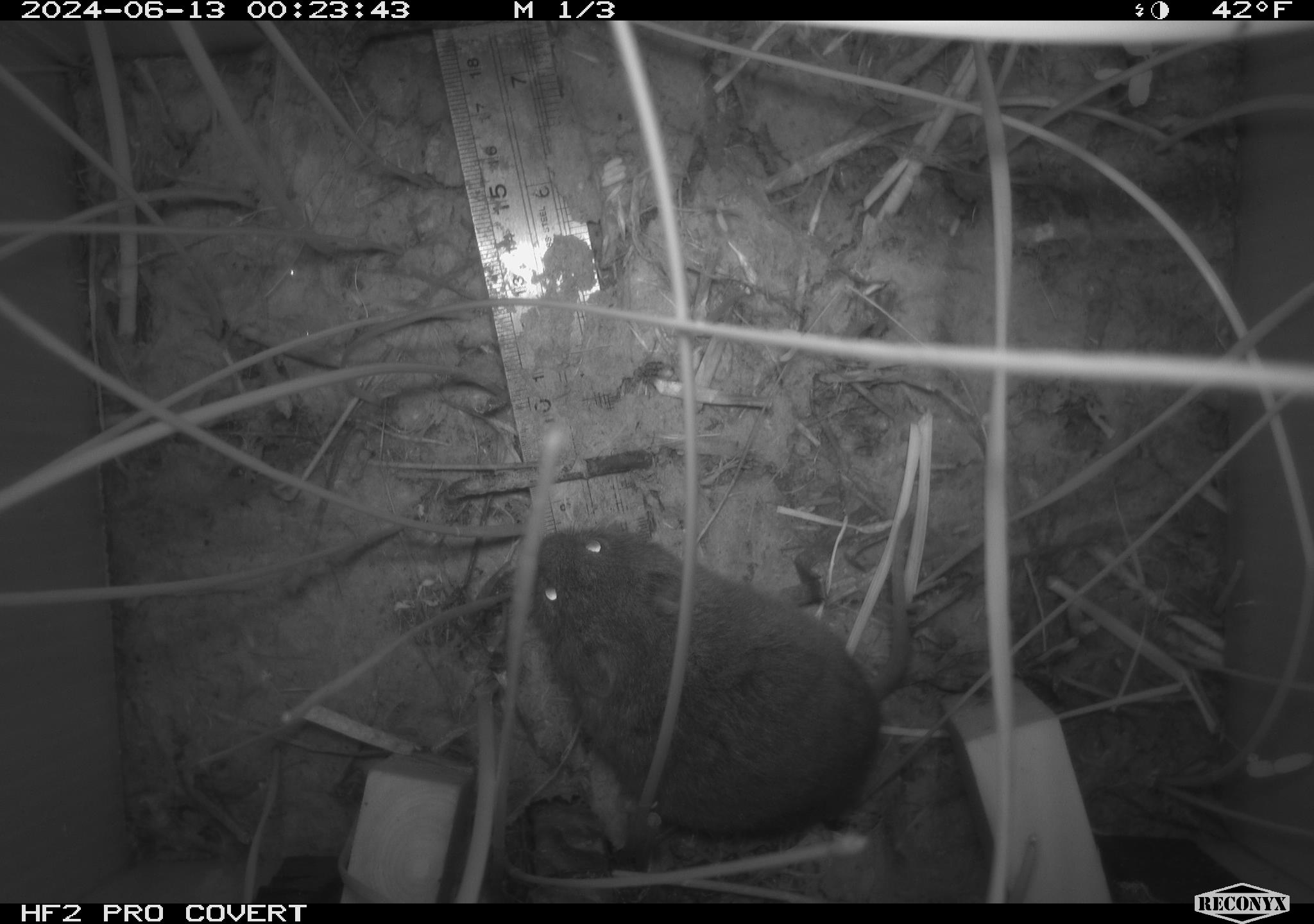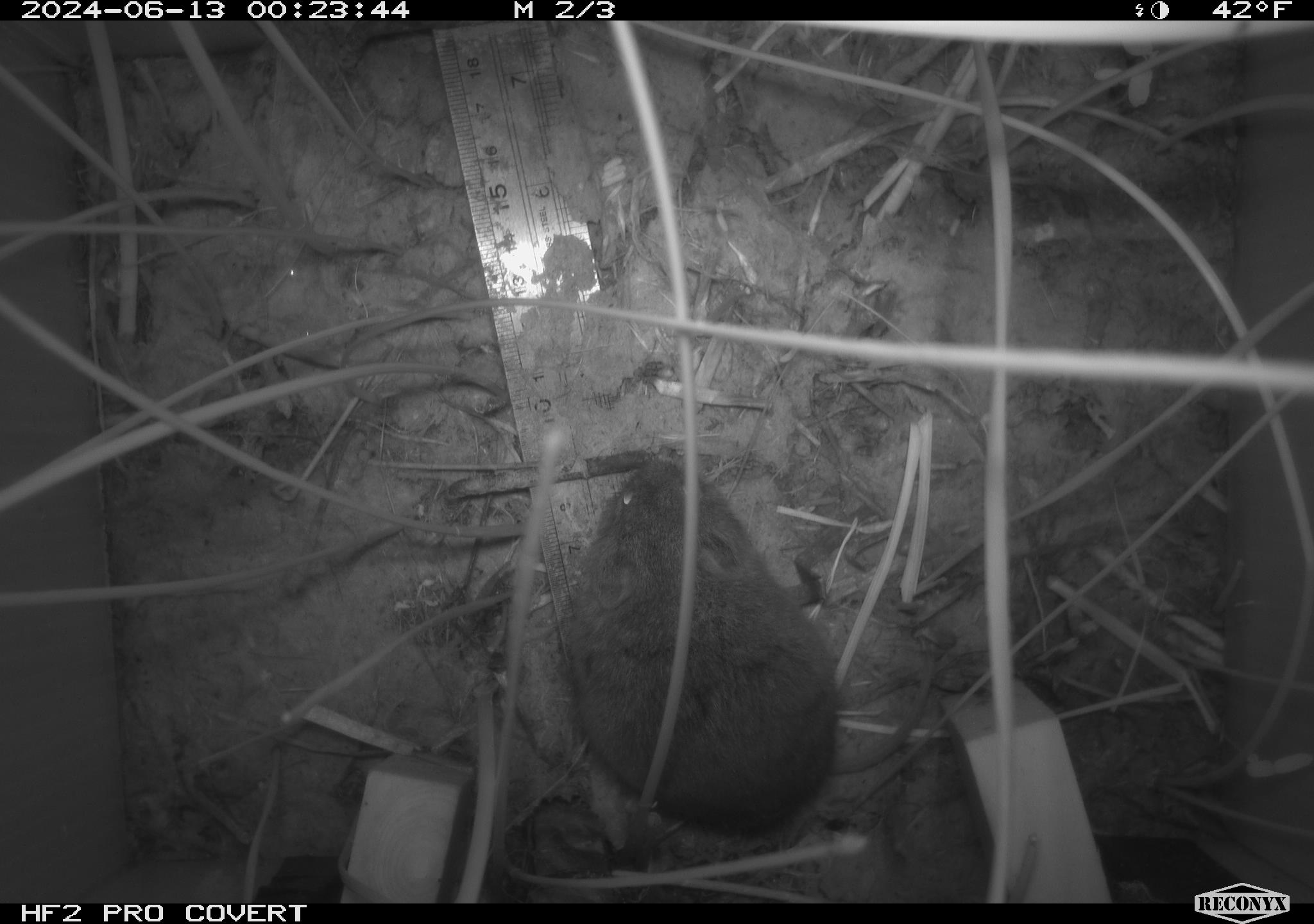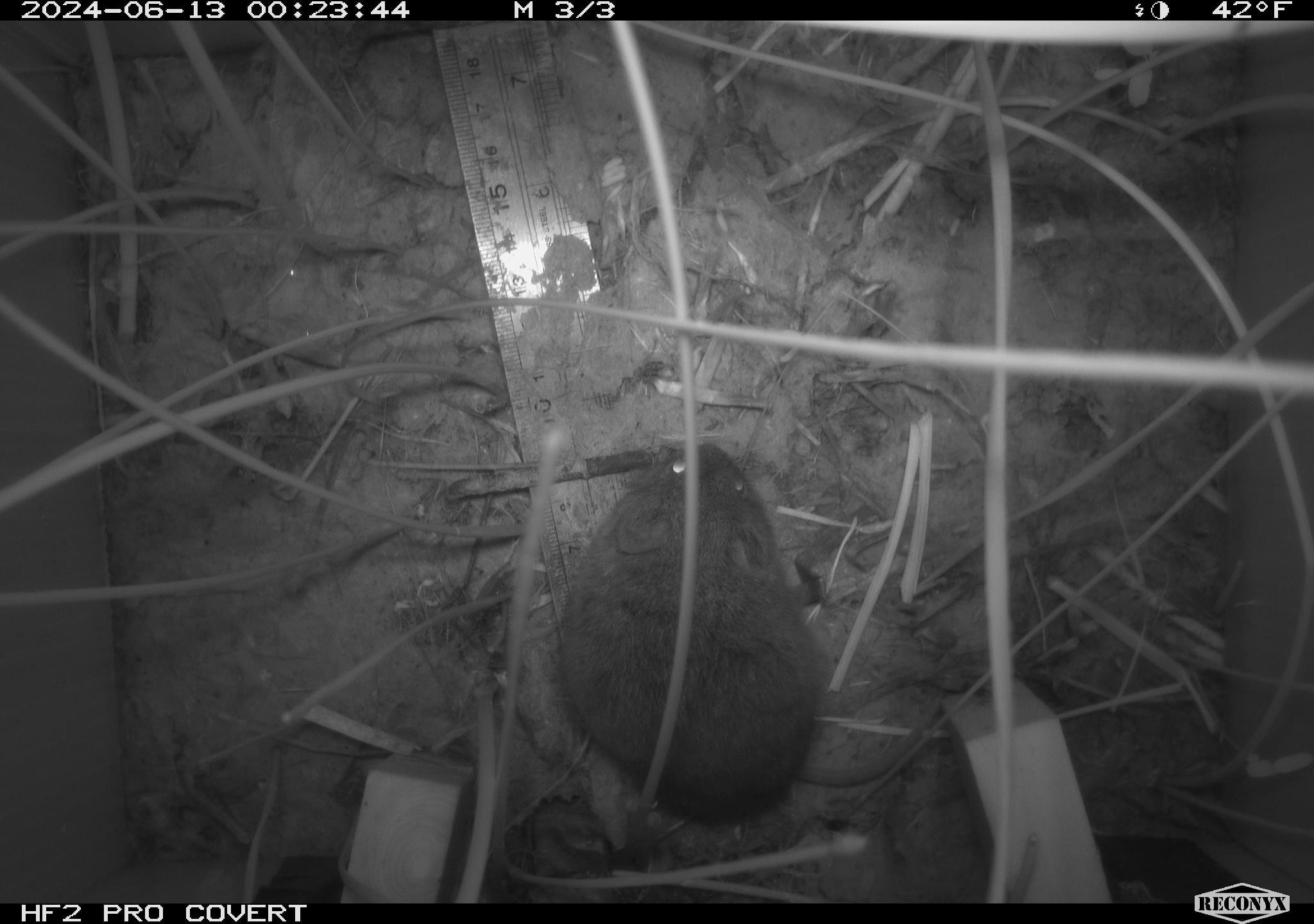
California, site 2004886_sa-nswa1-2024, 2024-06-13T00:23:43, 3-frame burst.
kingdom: Animalia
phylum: Chordata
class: Mammalia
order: Rodentia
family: Cricetidae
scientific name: Arvicolinae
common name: voles, lemmings, and muskrats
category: arvicolinae subfamily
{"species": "arvicolinae subfamily (voles, lemmings, and muskrats) (Arvicolinae)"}